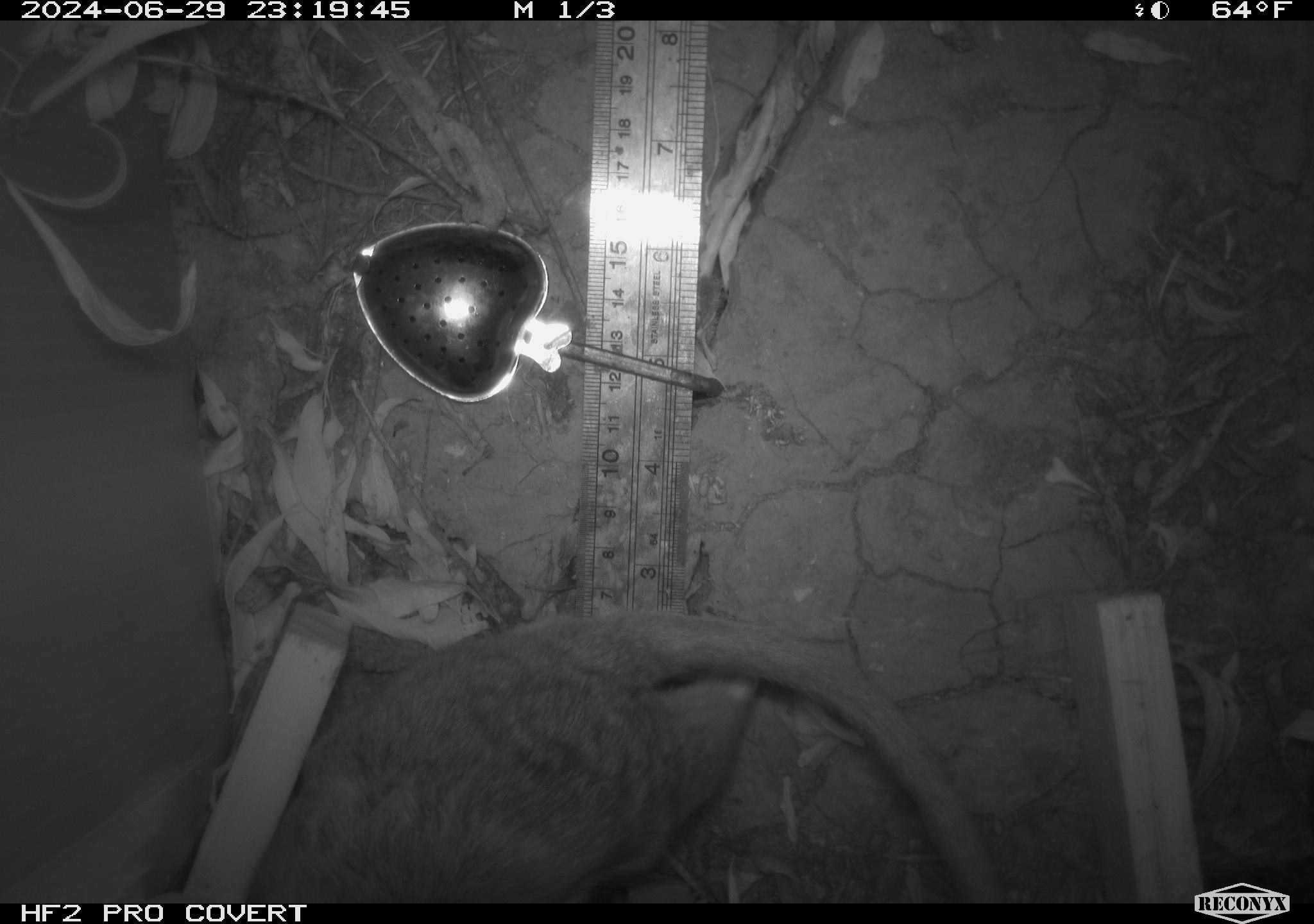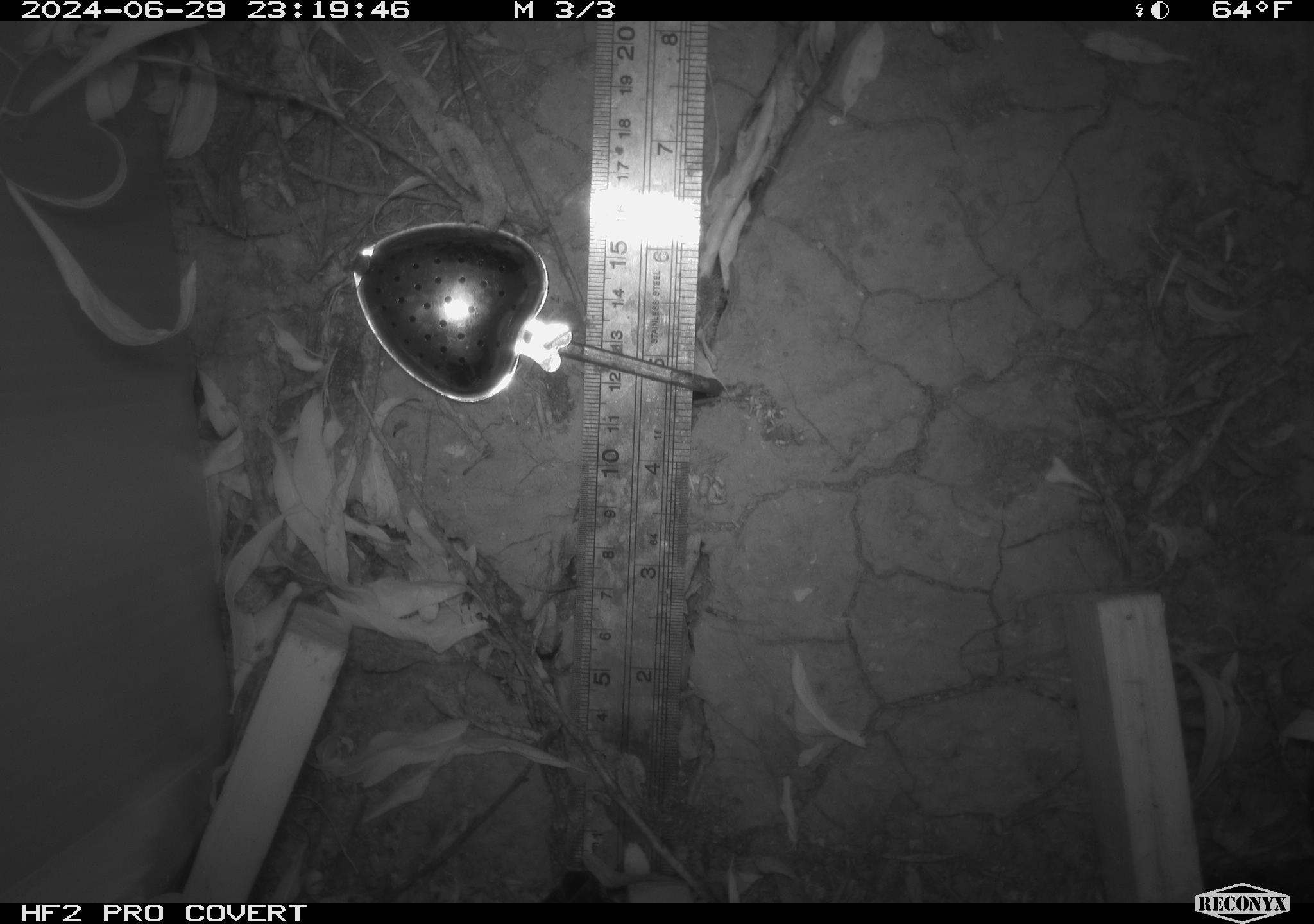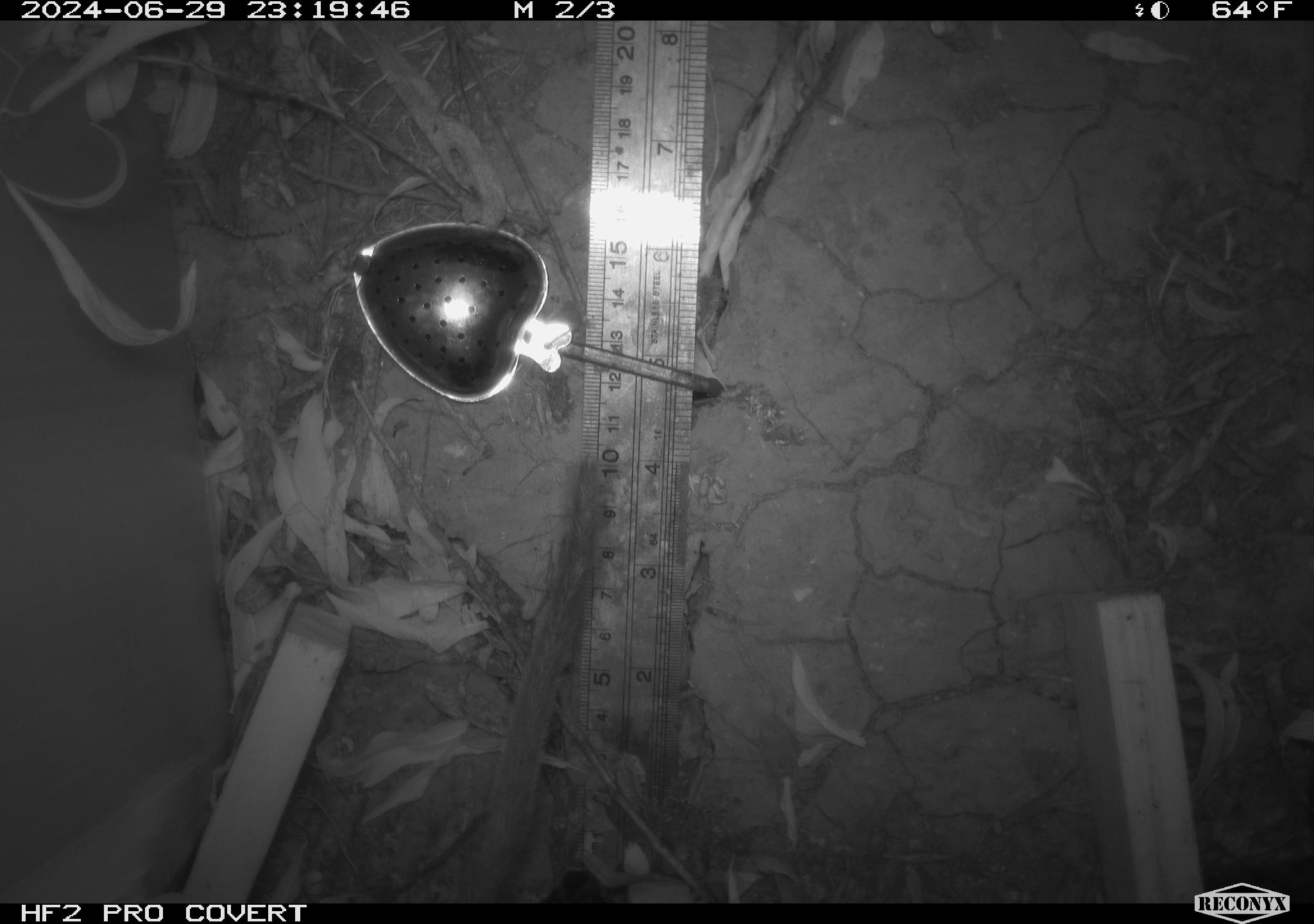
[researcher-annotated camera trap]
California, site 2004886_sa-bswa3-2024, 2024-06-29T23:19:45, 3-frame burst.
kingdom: Animalia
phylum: Chordata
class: Mammalia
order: Rodentia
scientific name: Rodentia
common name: woodrat or rat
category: woodrat or rat species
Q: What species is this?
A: Woodrat or rat species (woodrat or rat) (Rodentia).